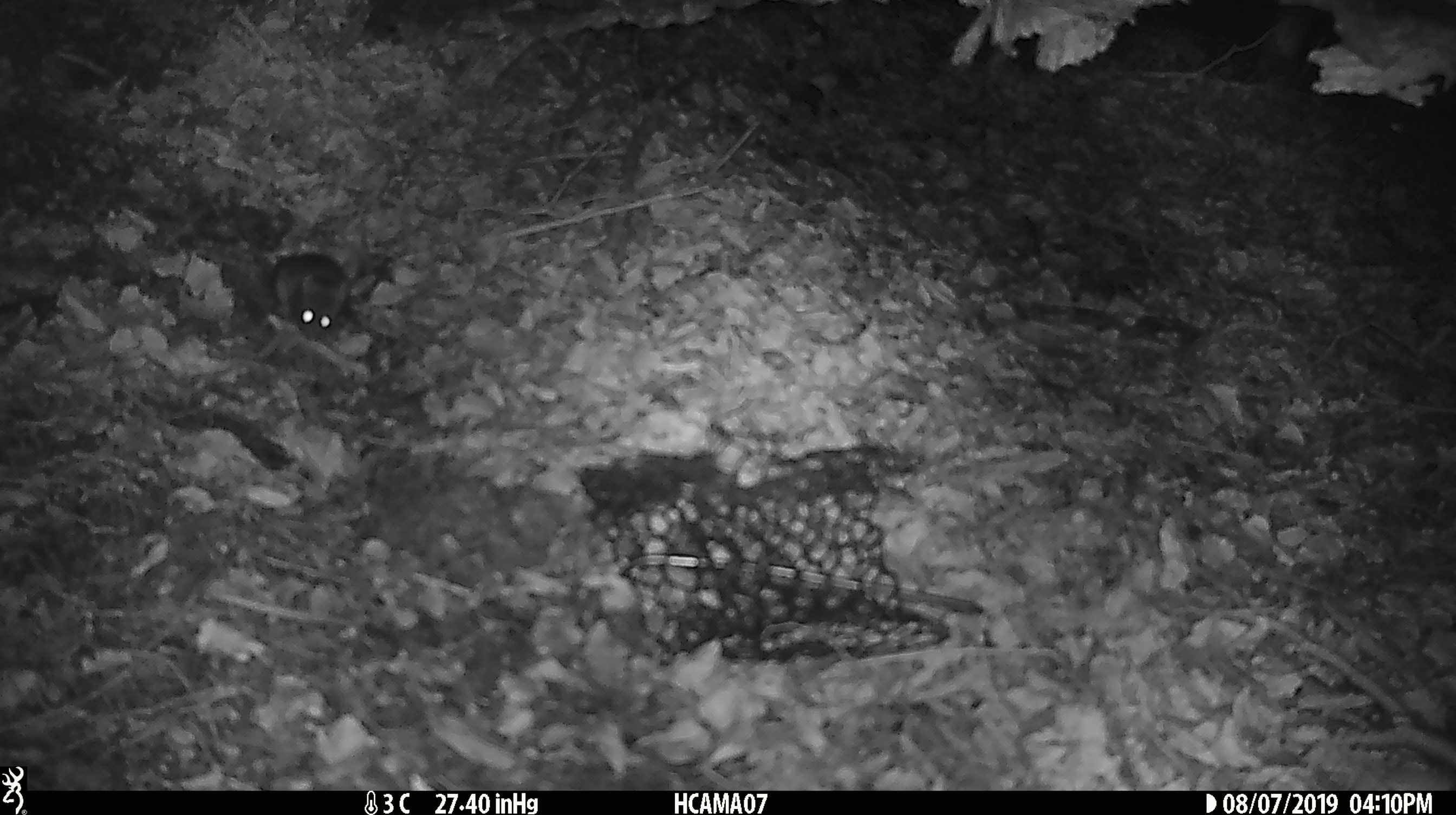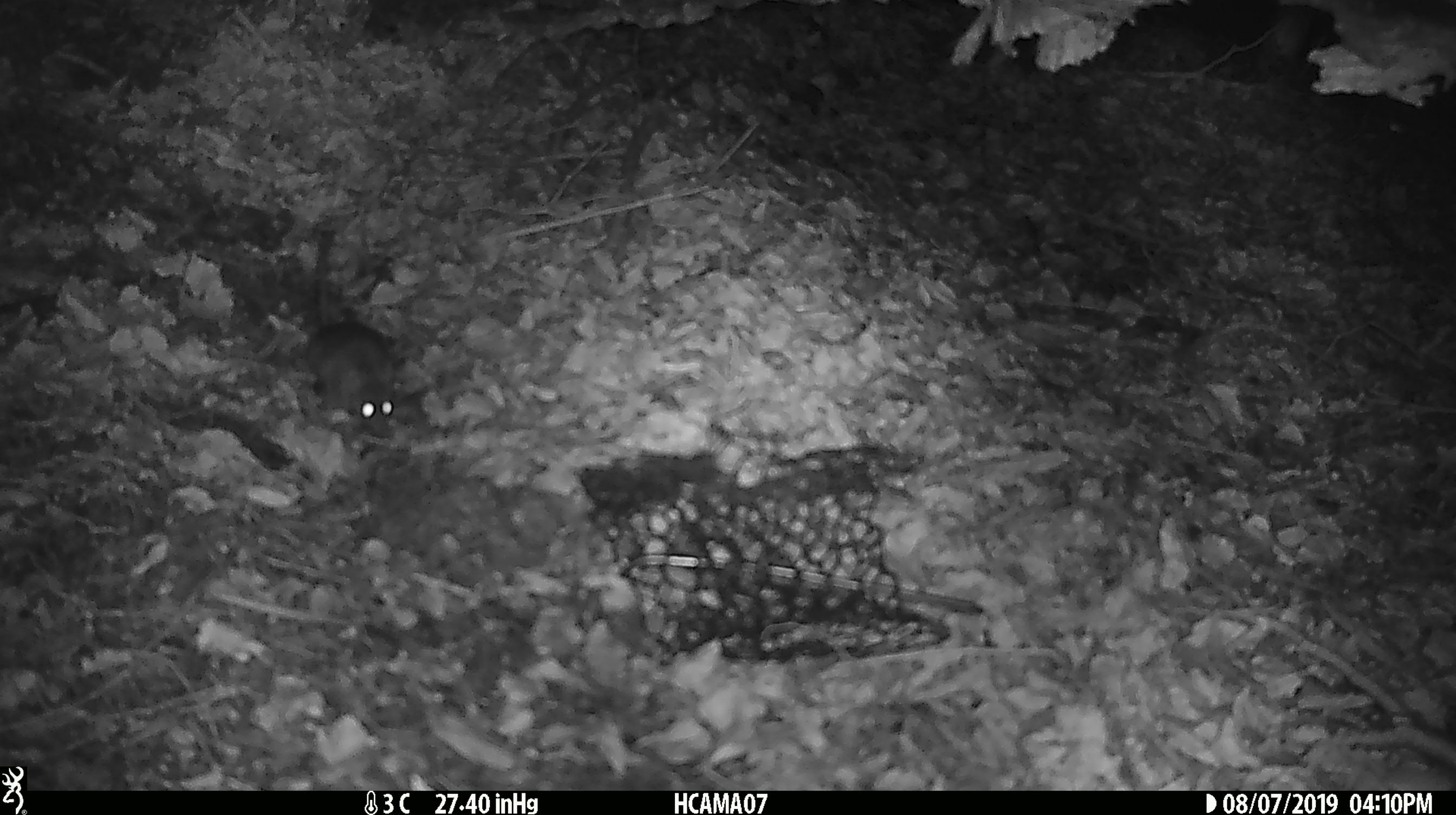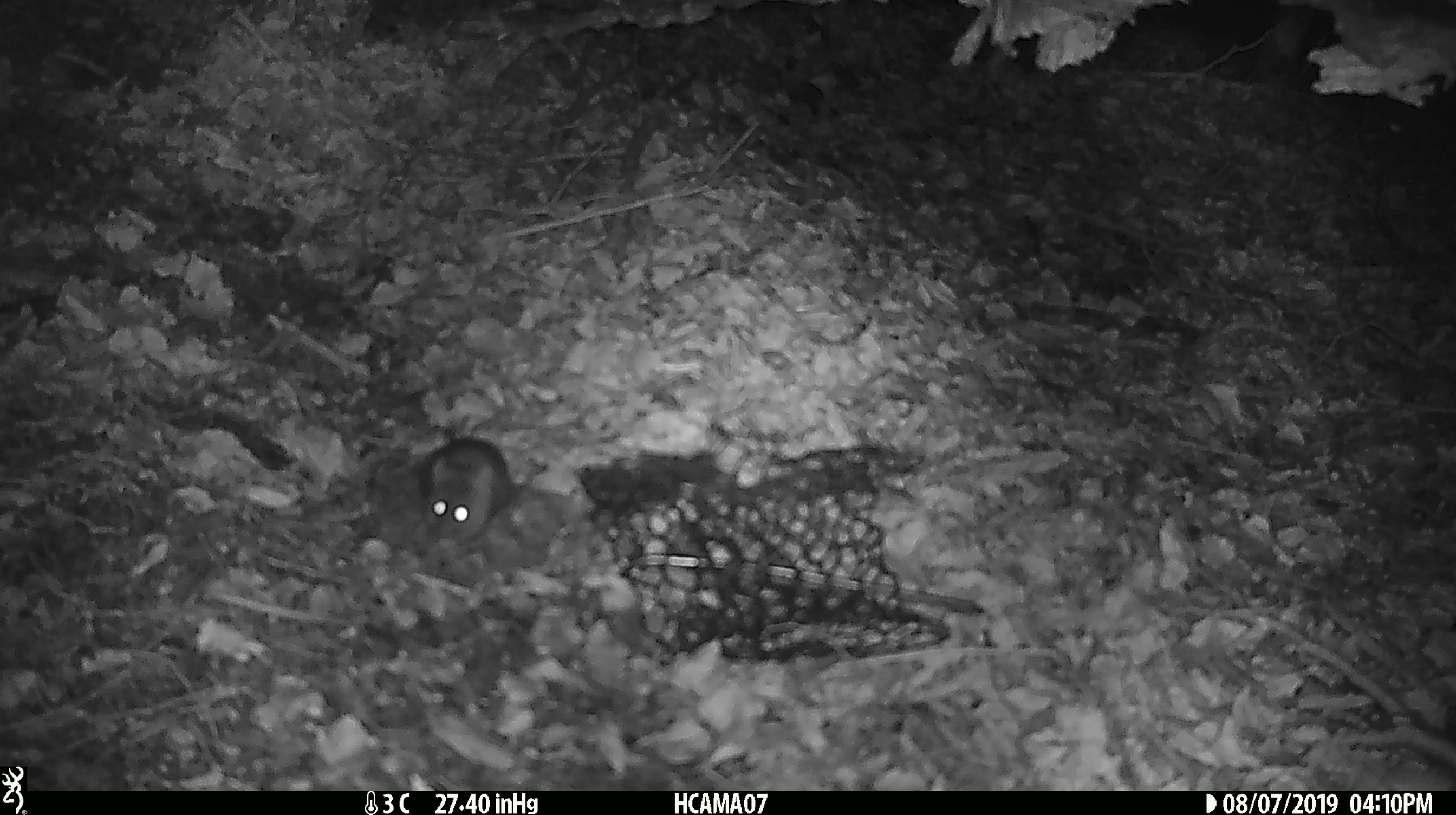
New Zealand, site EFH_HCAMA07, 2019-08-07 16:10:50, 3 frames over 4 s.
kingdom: Animalia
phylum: Chordata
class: Mammalia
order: Rodentia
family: Muridae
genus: Rattus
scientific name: Rattus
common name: rat